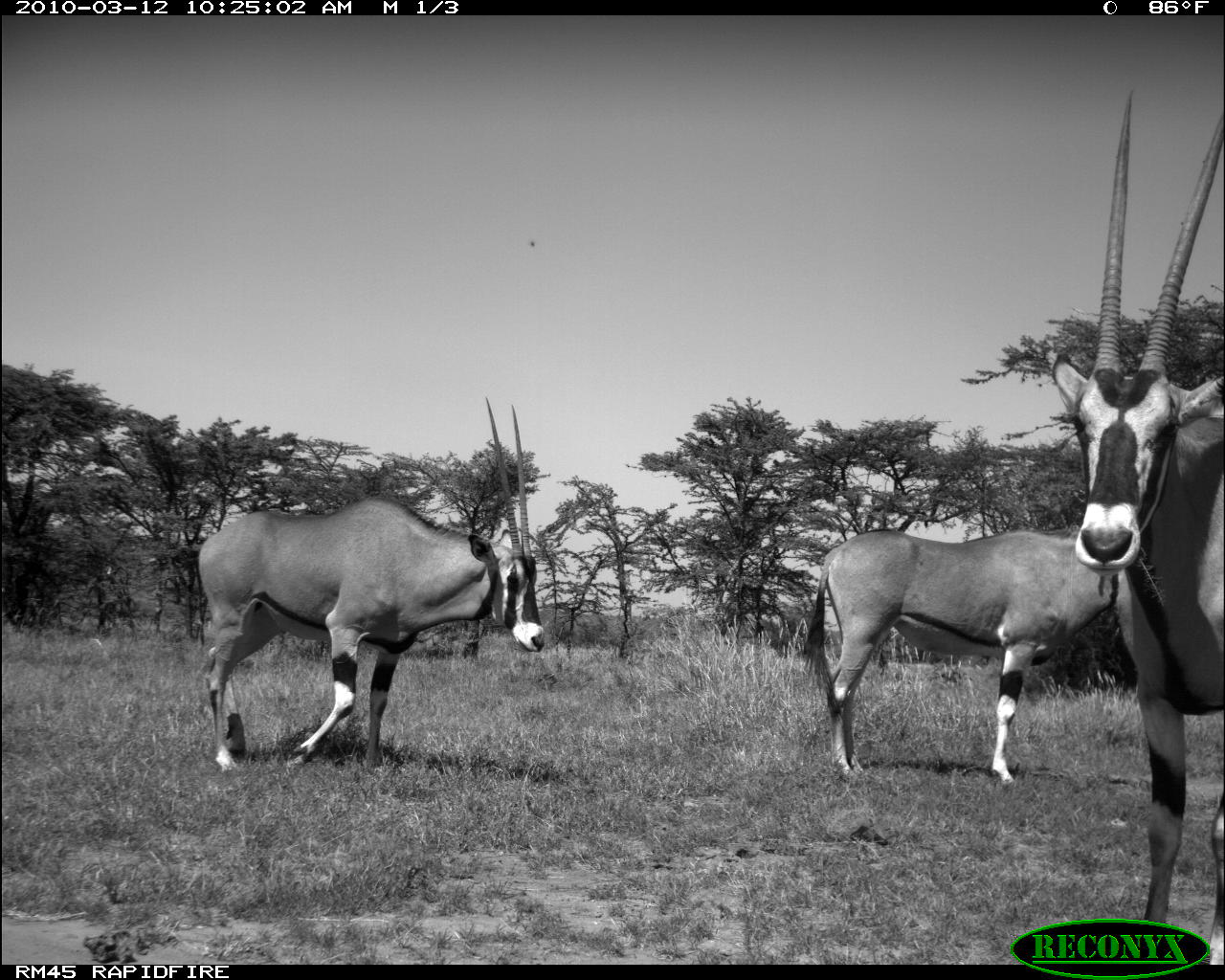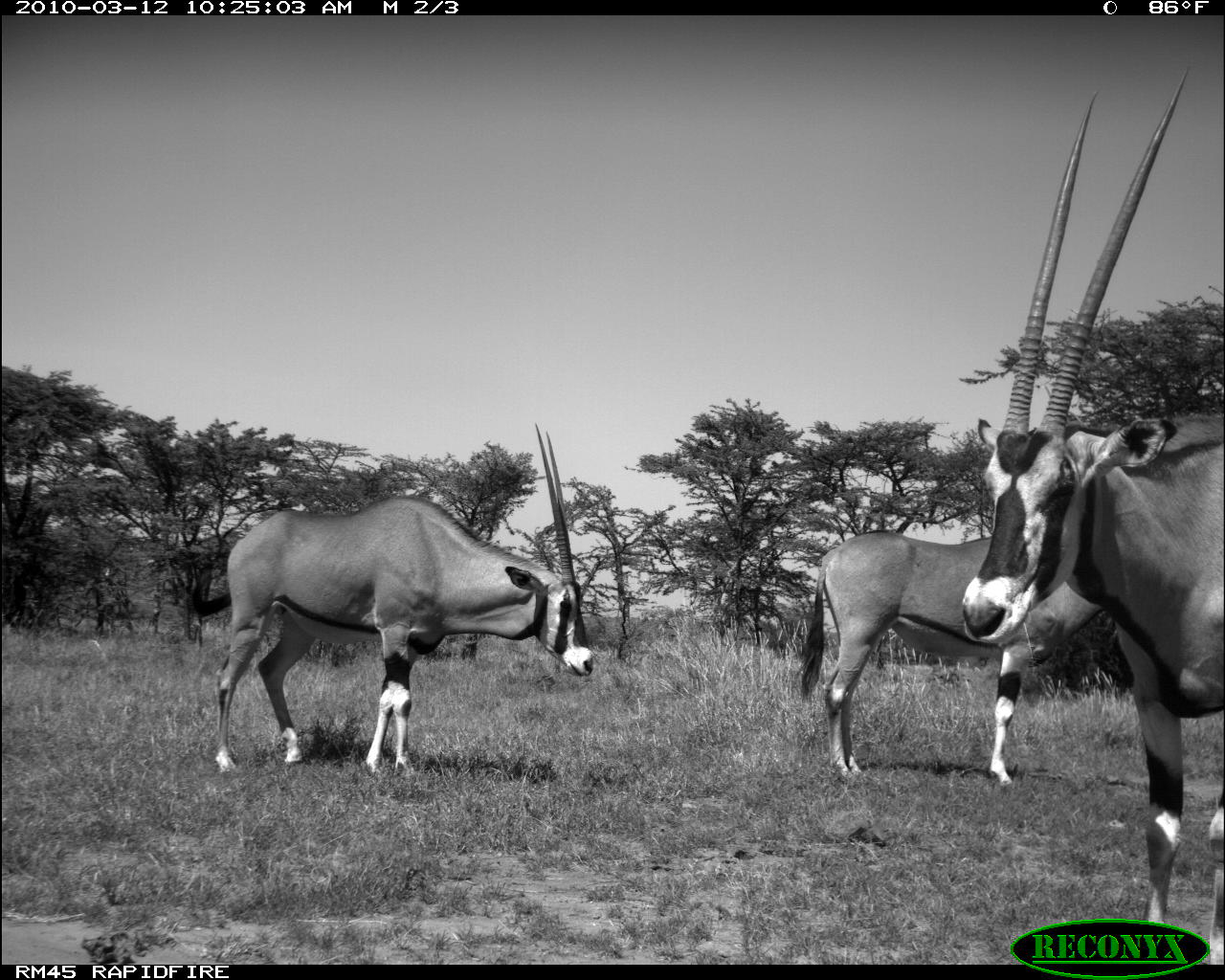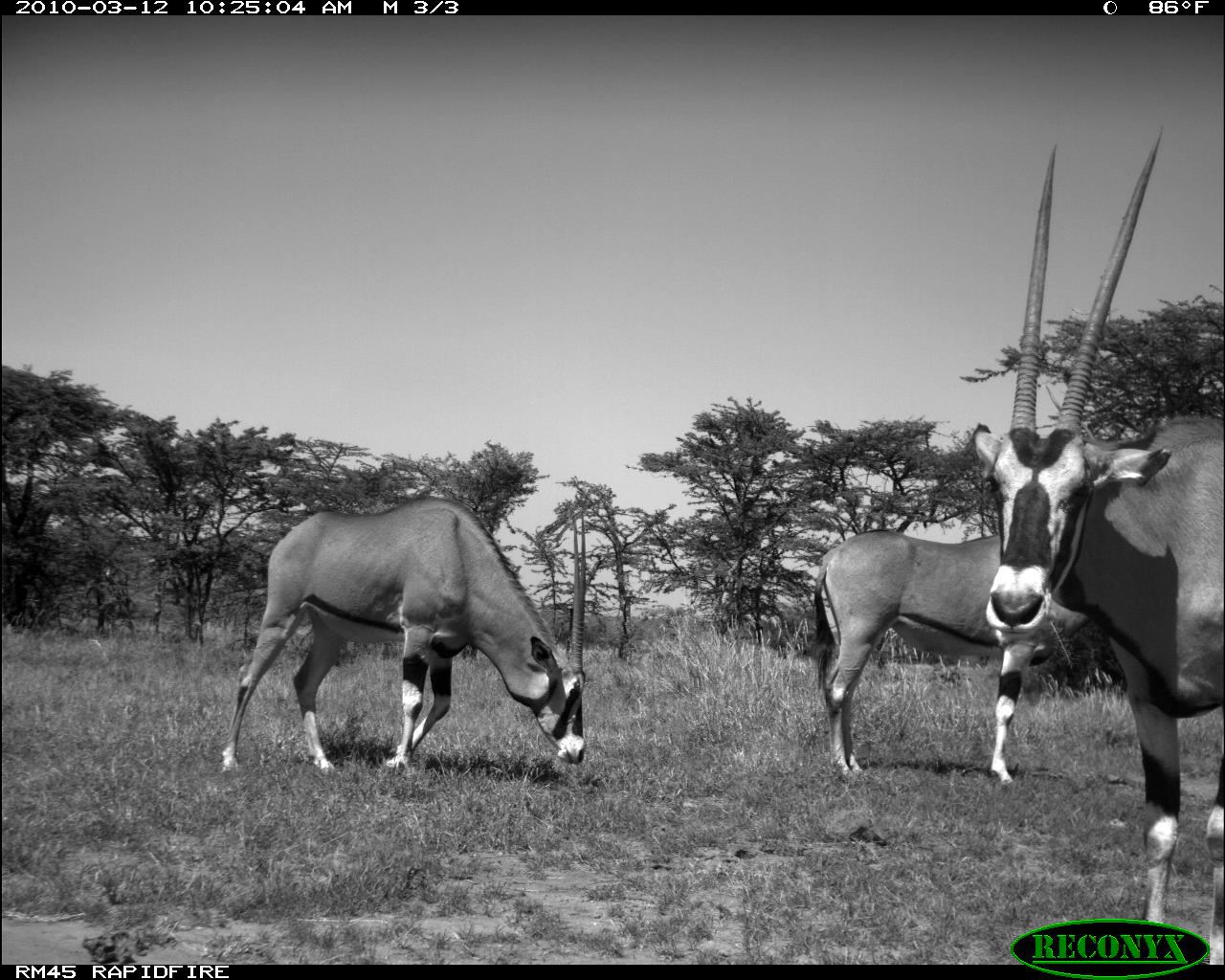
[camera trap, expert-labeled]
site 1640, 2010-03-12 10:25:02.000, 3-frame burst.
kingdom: Animalia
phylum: Chordata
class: Mammalia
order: Artiodactyla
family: Bovidae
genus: Oryx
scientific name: Oryx beisa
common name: east african oryx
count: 3